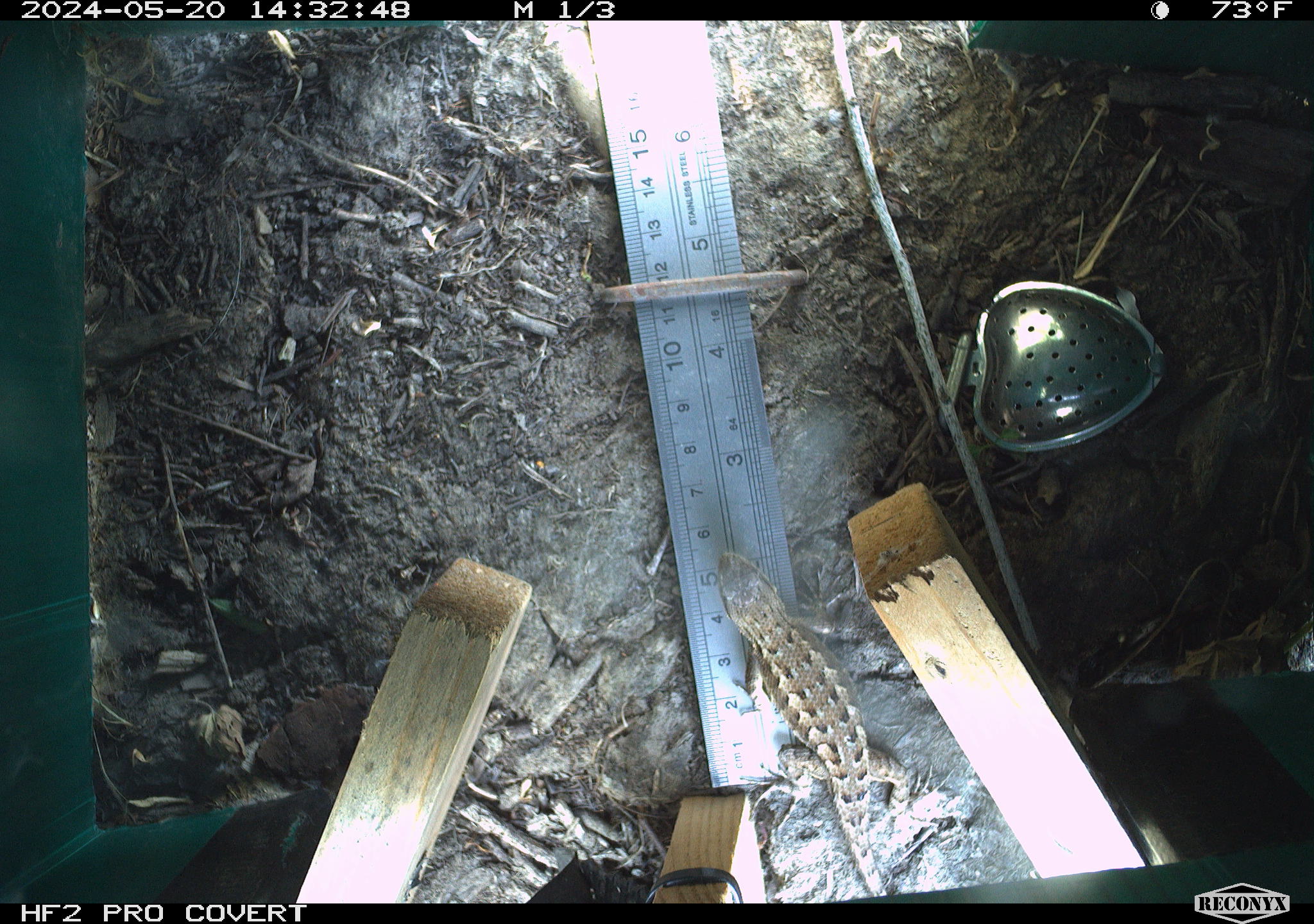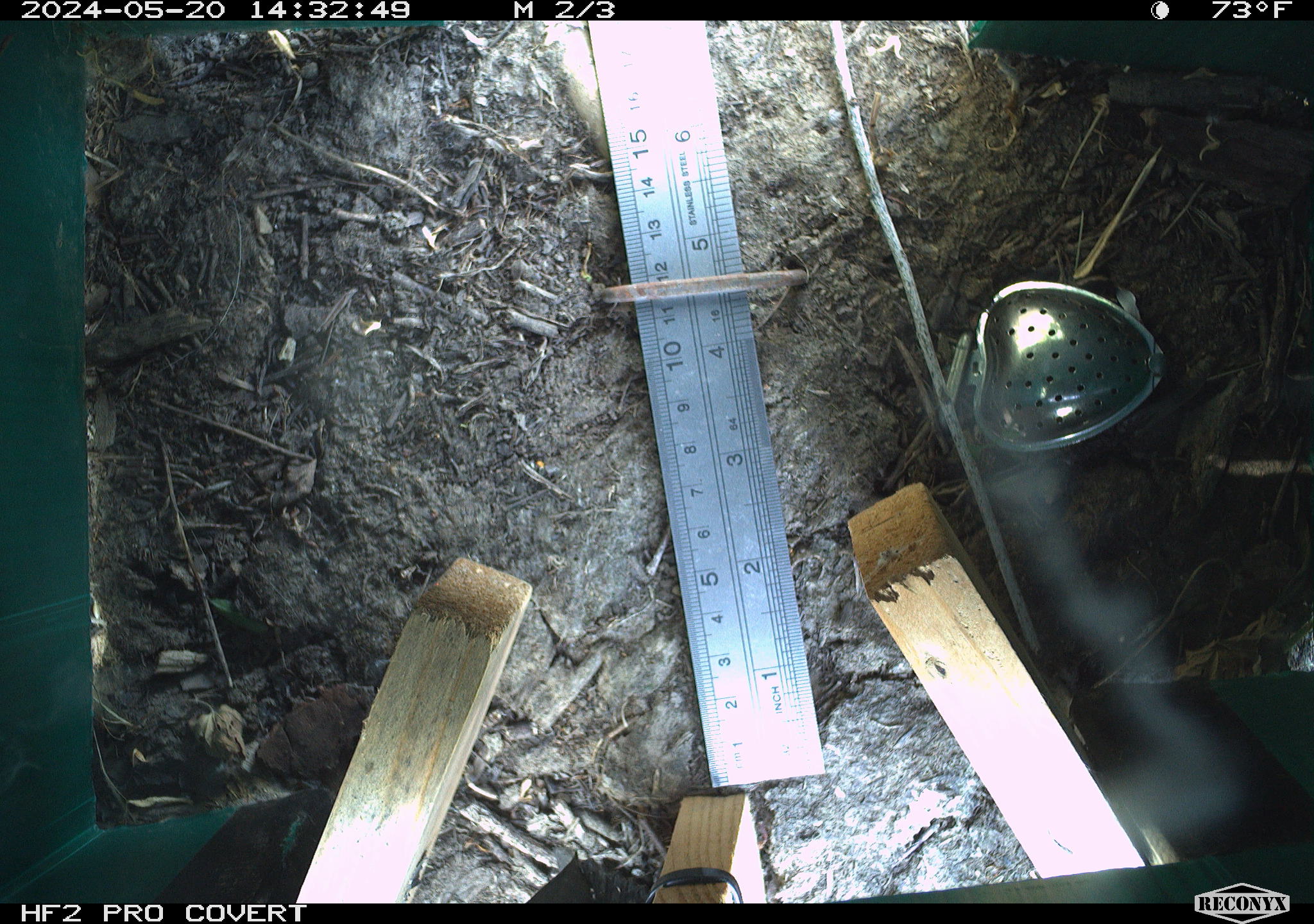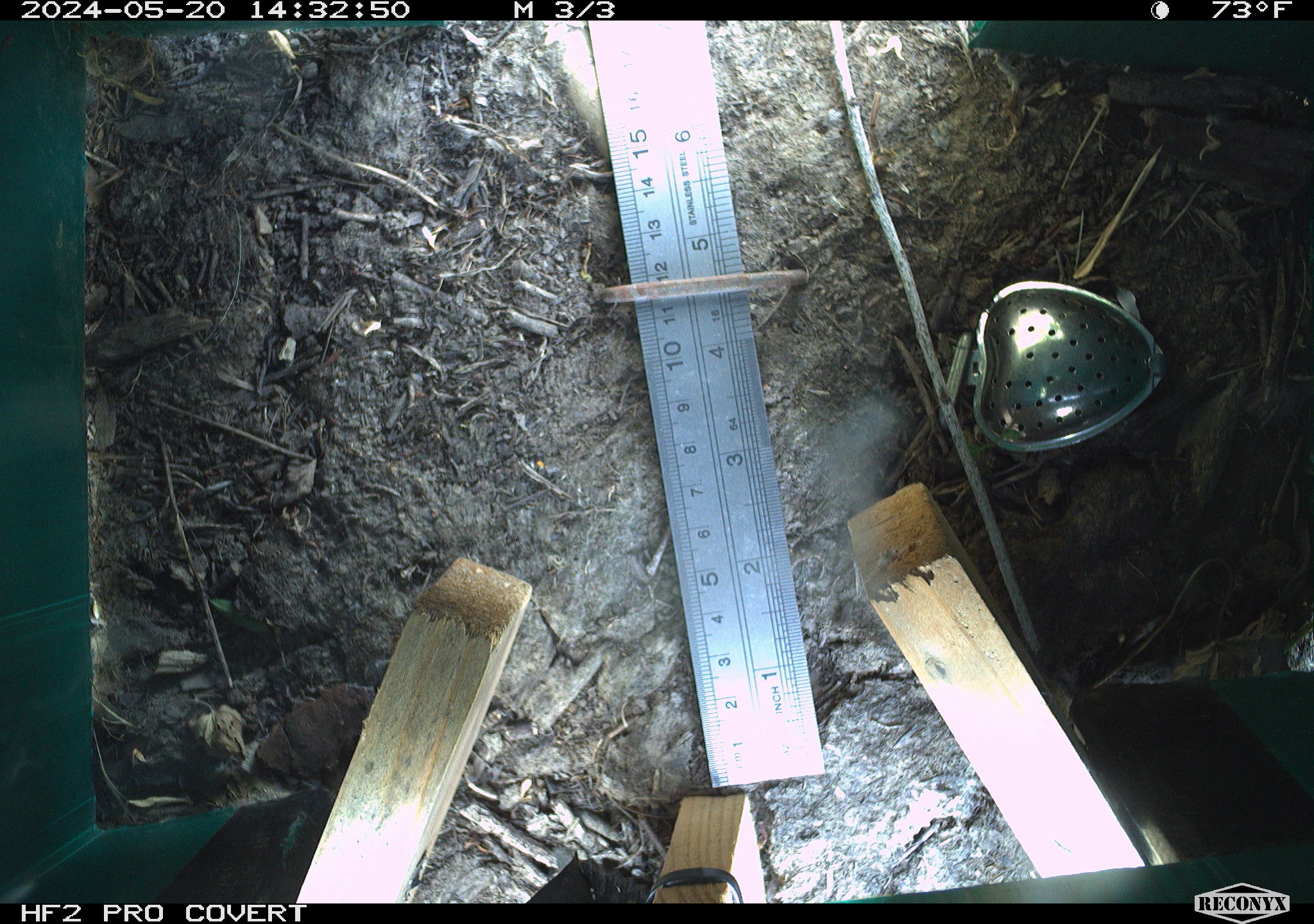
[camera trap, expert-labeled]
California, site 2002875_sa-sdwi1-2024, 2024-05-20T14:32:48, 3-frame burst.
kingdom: Animalia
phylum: Chordata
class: Reptilia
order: Squamata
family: Phrynosomatidae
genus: Sceloporus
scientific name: Sceloporus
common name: spiny lizards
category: sceloporus species